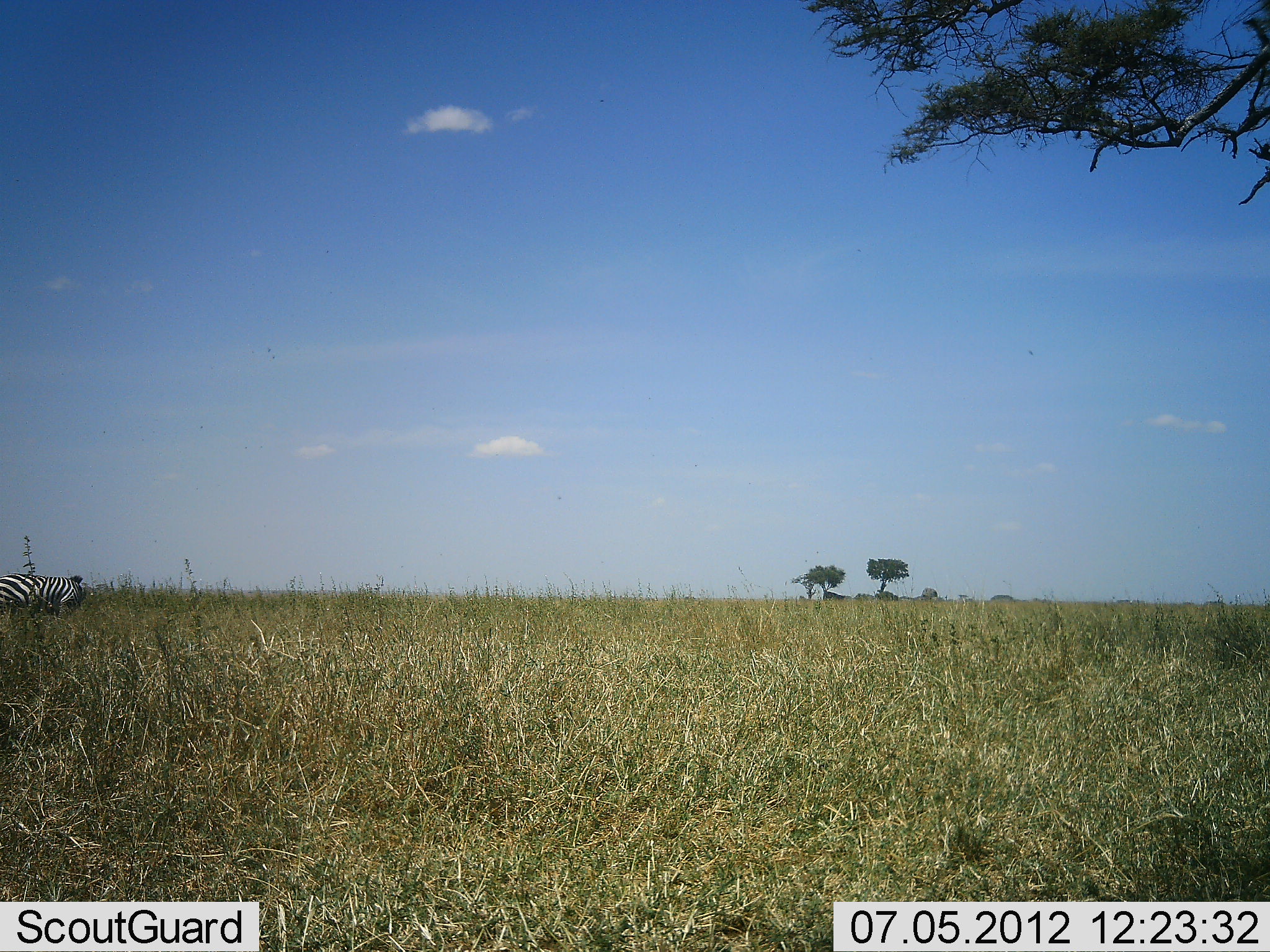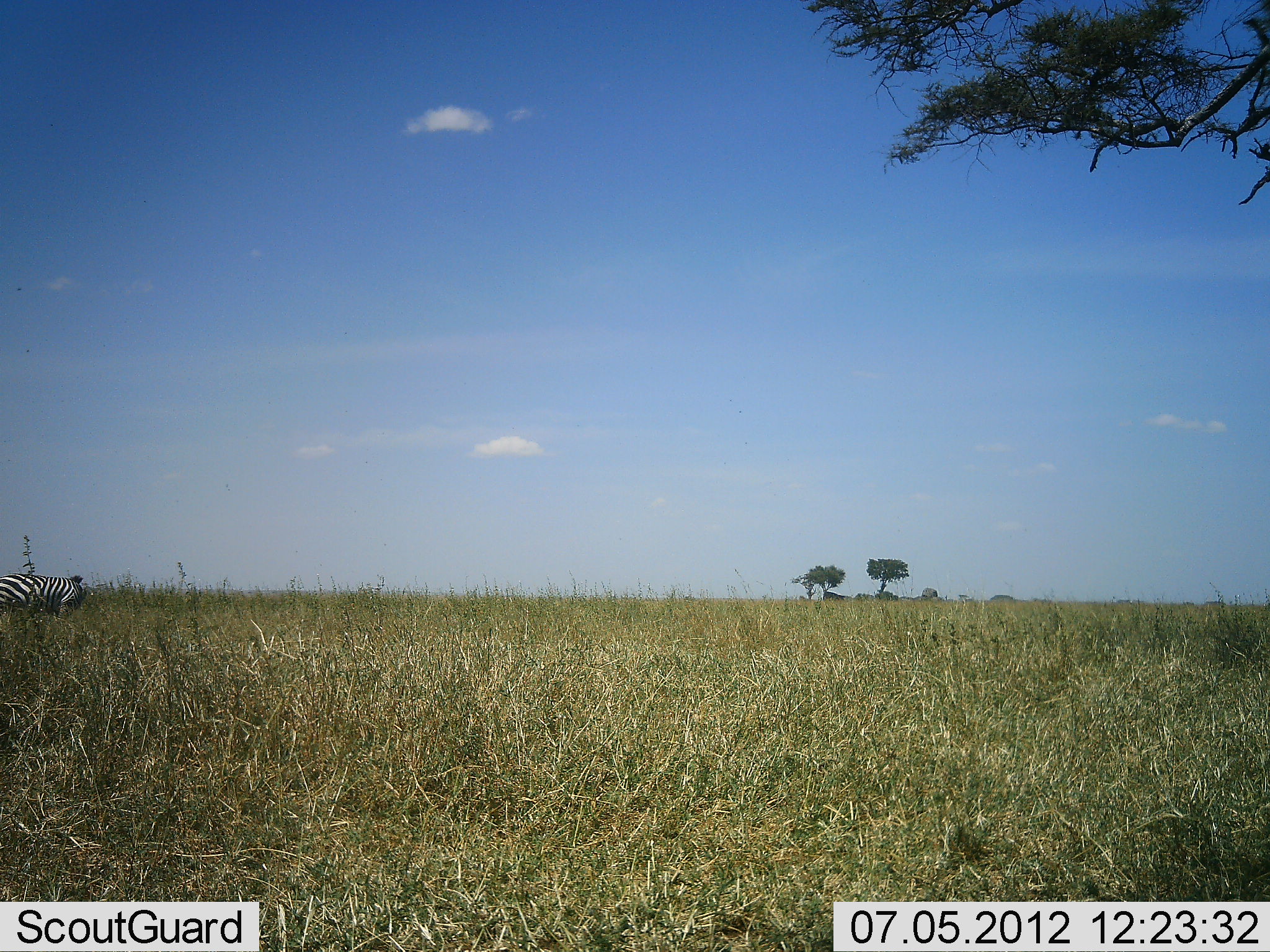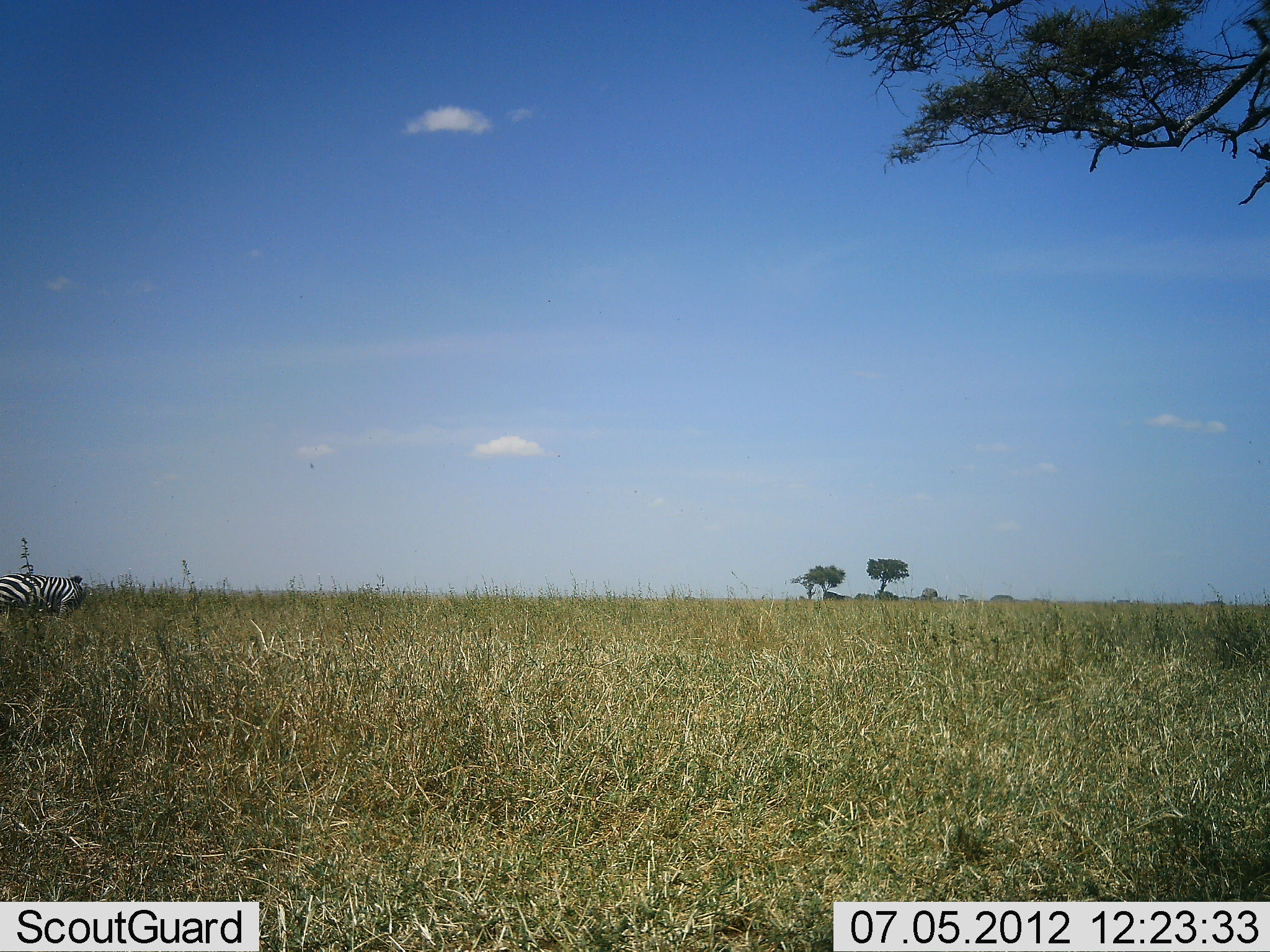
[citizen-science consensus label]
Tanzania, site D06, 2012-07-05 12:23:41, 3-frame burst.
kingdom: Animalia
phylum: Chordata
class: Mammalia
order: Perissodactyla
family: Equidae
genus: Equus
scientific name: Equus quagga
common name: plains zebra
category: zebra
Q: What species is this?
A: Zebra (plains zebra) (Equus quagga).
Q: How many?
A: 1.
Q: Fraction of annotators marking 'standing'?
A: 70%.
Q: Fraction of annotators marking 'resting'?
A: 0%.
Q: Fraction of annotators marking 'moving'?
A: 10%.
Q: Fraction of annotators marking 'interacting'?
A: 0%.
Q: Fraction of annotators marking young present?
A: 0%.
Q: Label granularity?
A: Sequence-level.